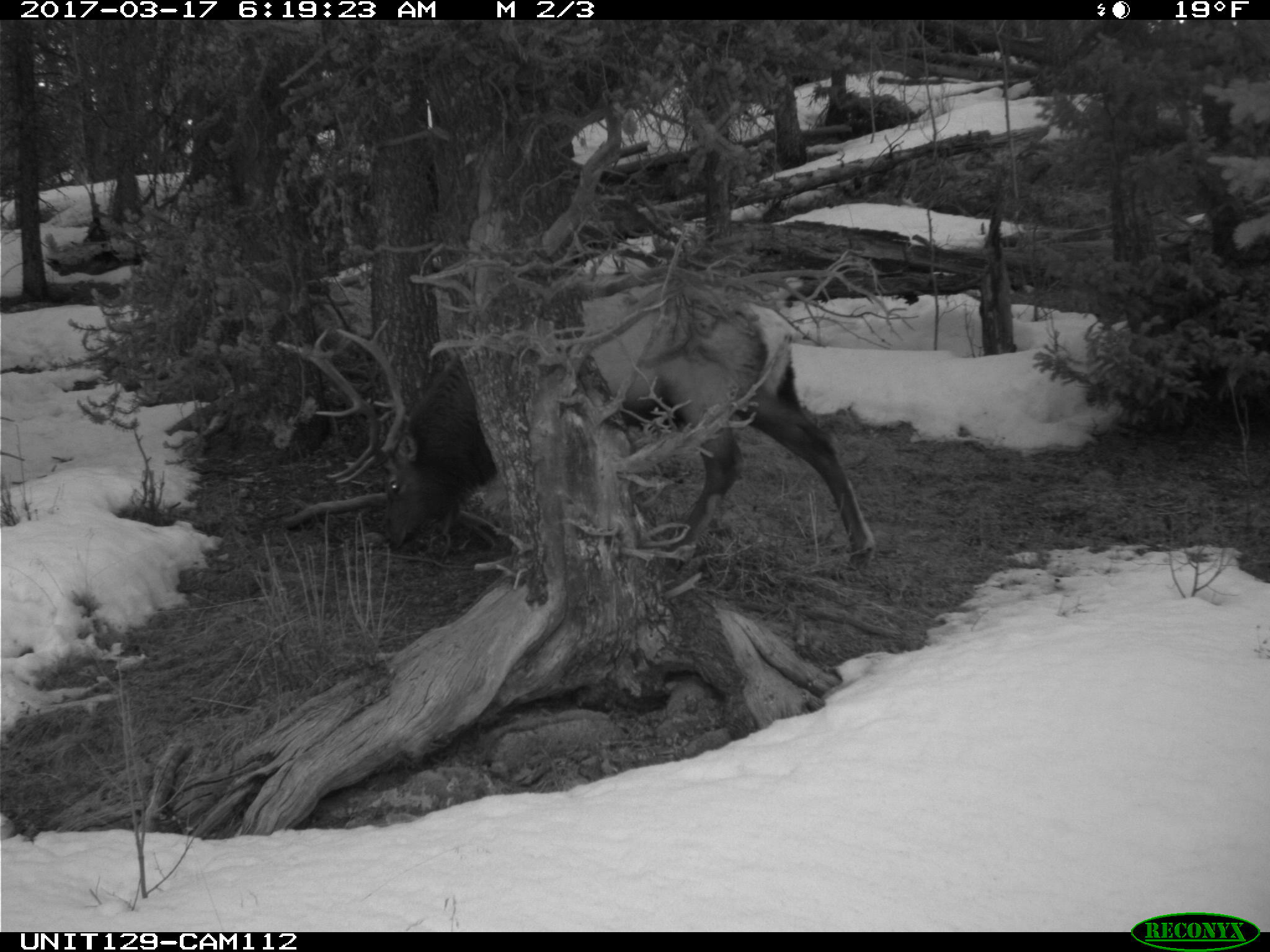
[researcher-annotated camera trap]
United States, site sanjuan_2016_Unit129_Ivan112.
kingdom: Animalia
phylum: Chordata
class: Mammalia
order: Artiodactyla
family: Cervidae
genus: Cervus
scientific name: Cervus elaphus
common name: red deer